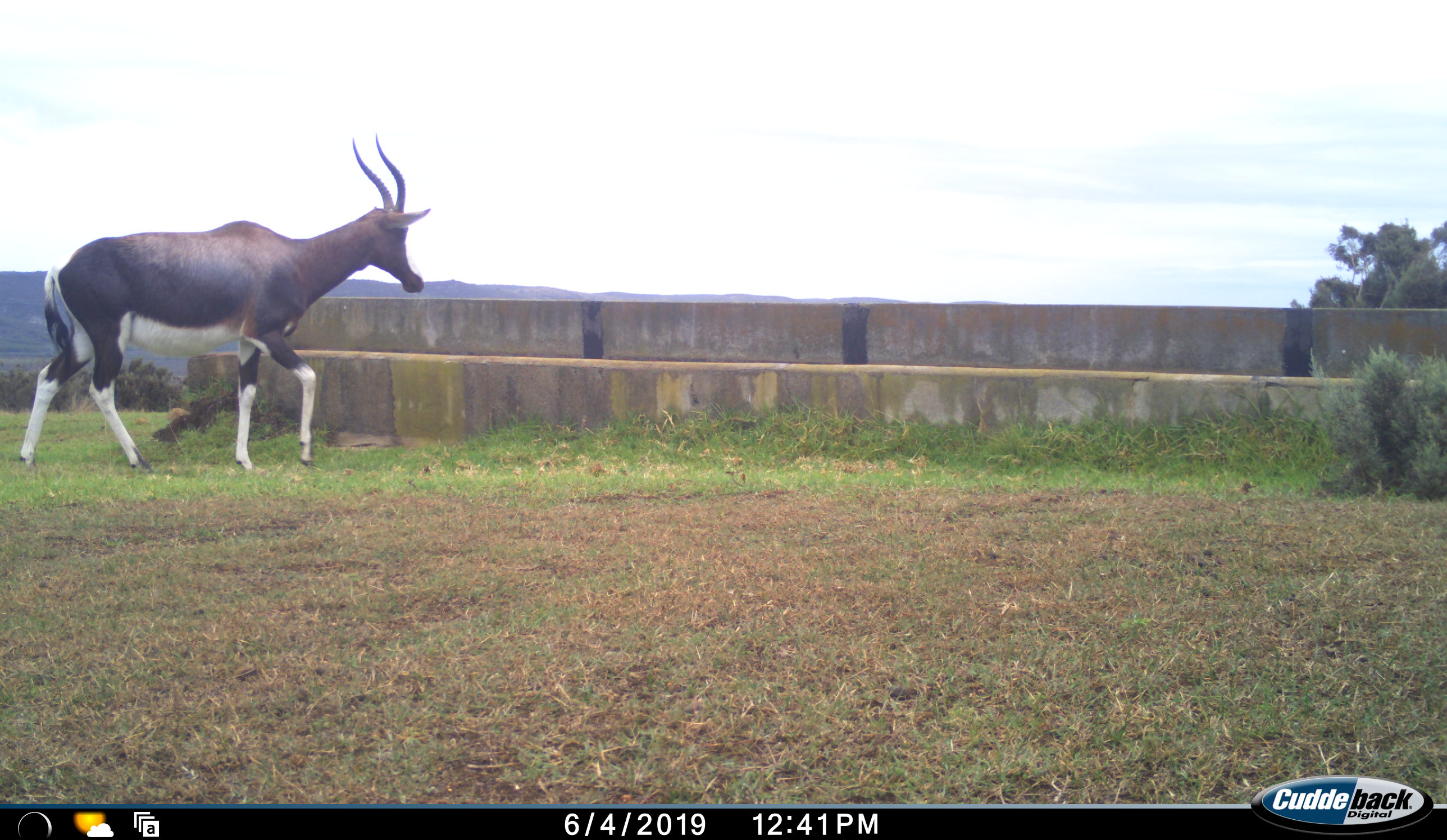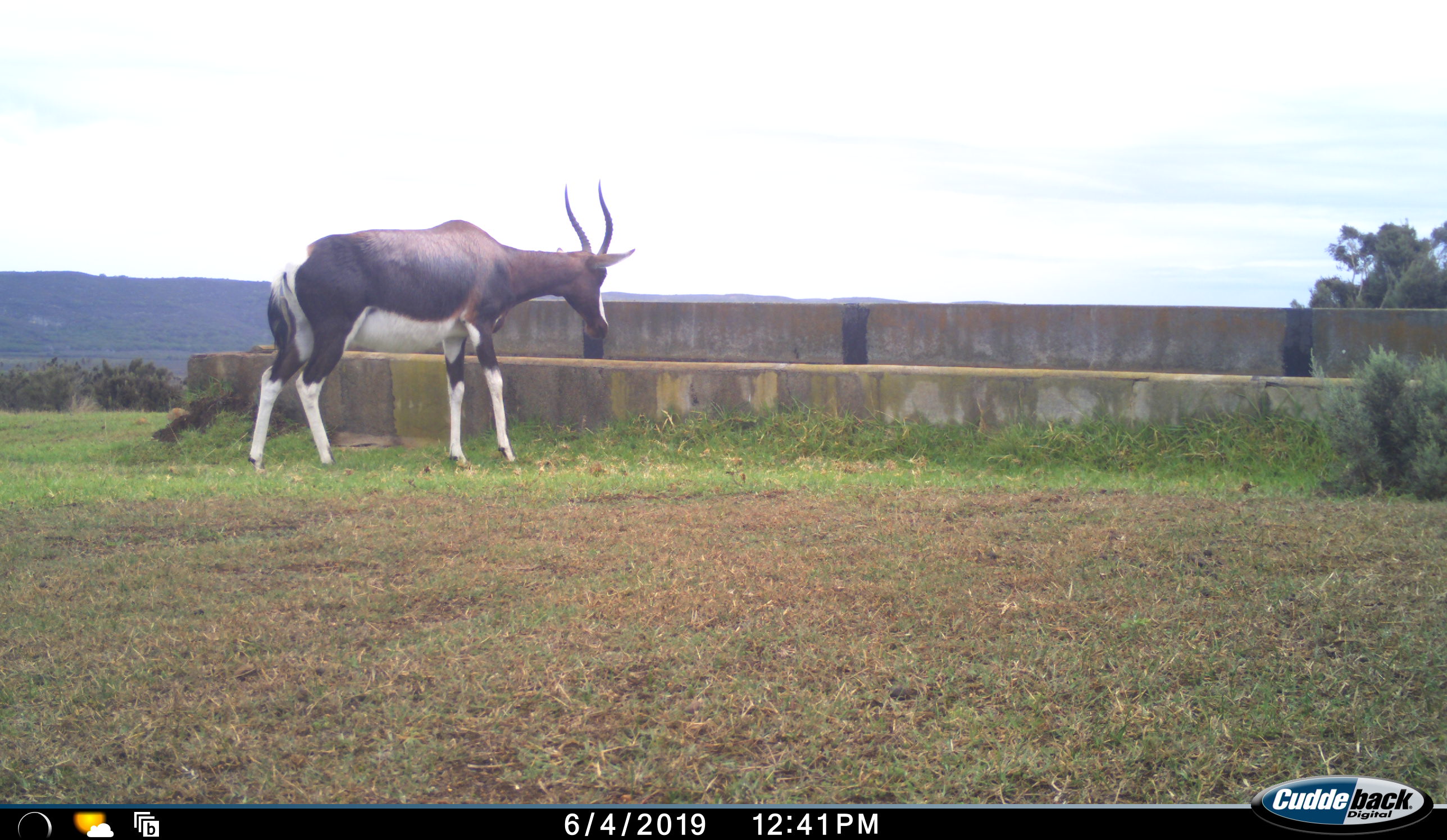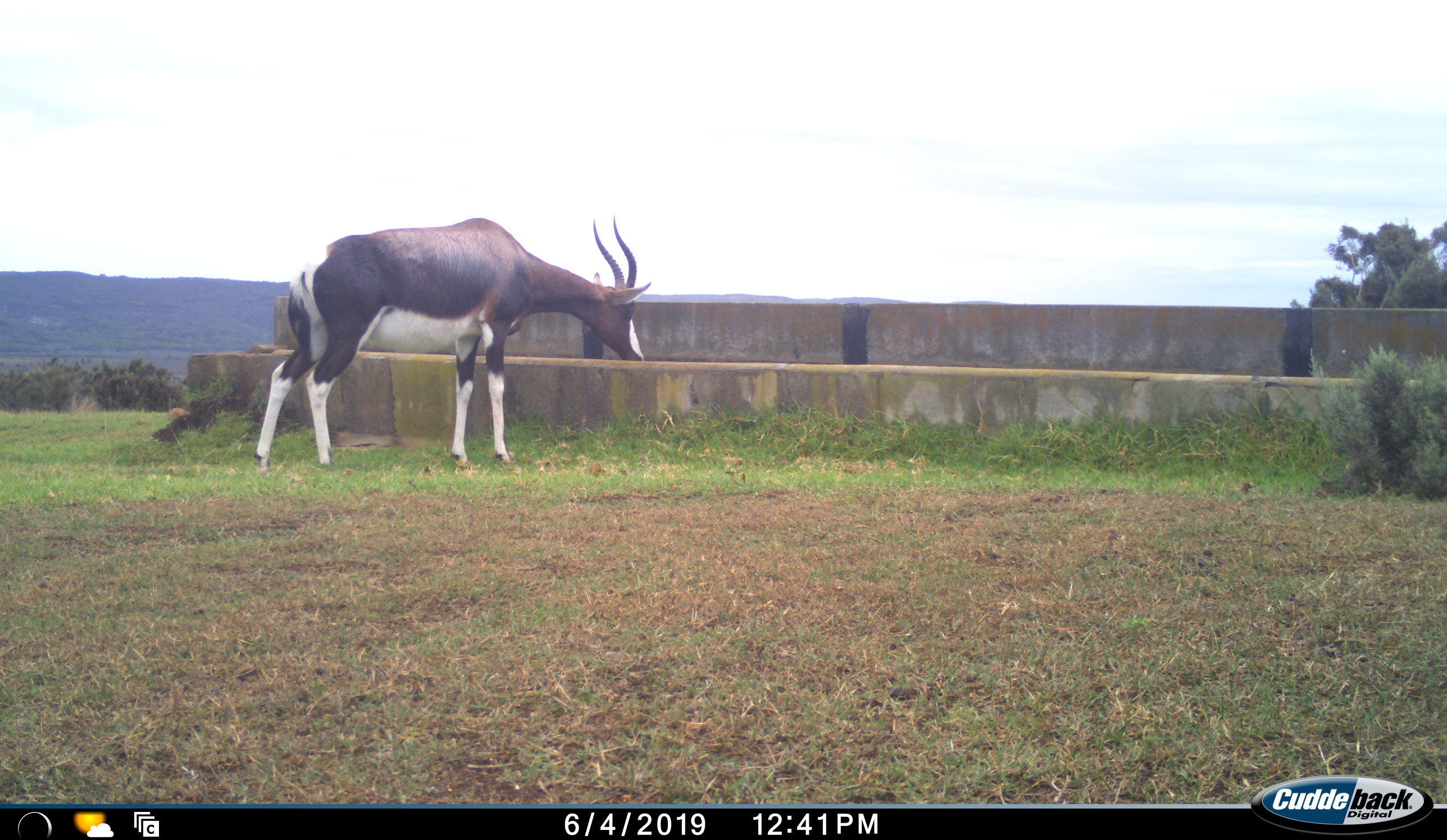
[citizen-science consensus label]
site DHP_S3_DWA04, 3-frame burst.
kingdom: Animalia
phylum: Chordata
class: Mammalia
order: Artiodactyla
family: Bovidae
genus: Damaliscus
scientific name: Damaliscus pygargus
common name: bontebok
Bontebok (Damaliscus pygargus), count 1. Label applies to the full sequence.